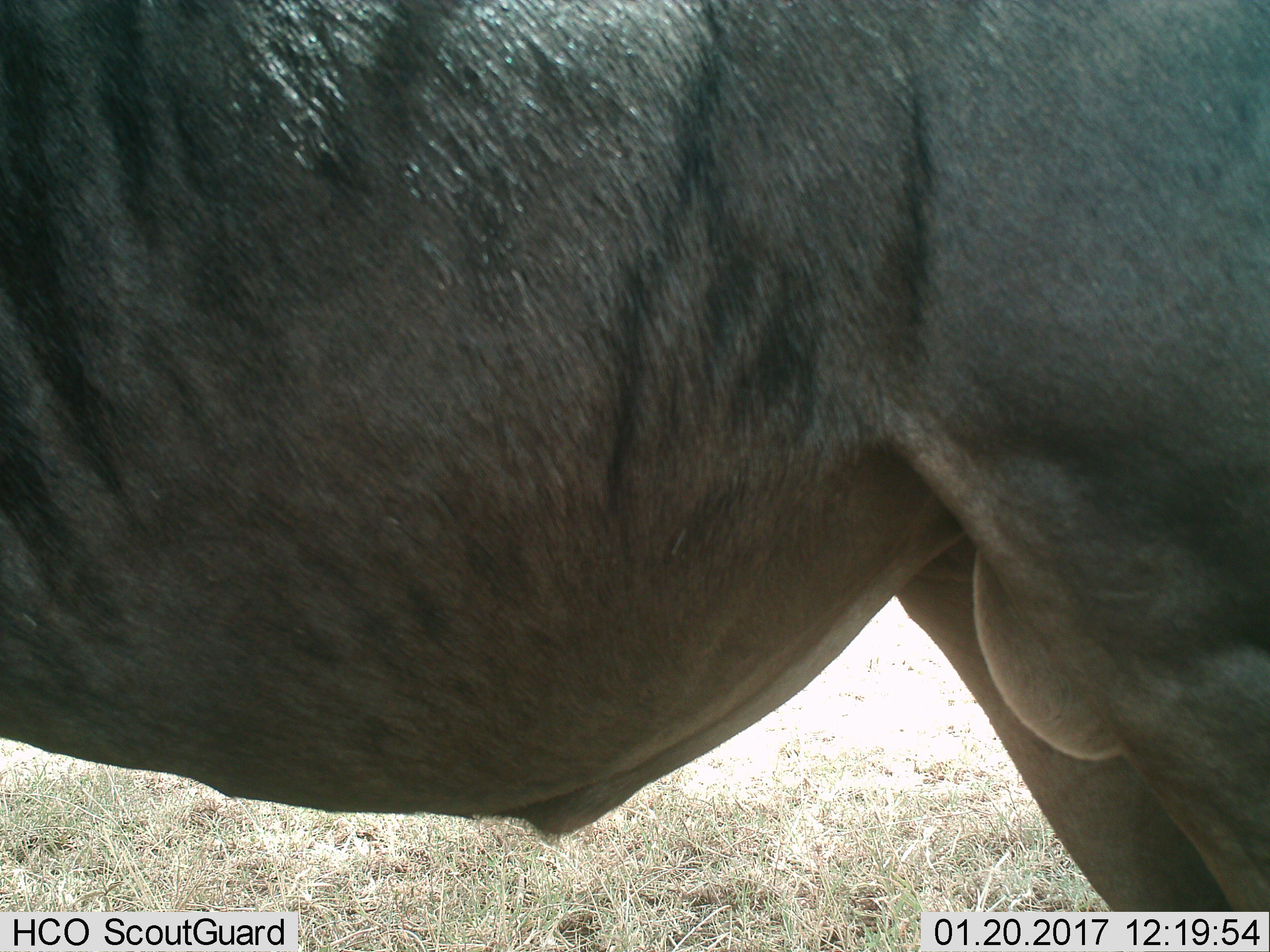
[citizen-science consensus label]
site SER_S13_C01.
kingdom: Animalia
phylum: Chordata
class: Mammalia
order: Artiodactyla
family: Bovidae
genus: Connochaetes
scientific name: Connochaetes taurinus taurinus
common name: blue wildebeest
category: wildebeestblue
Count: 1.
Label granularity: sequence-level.